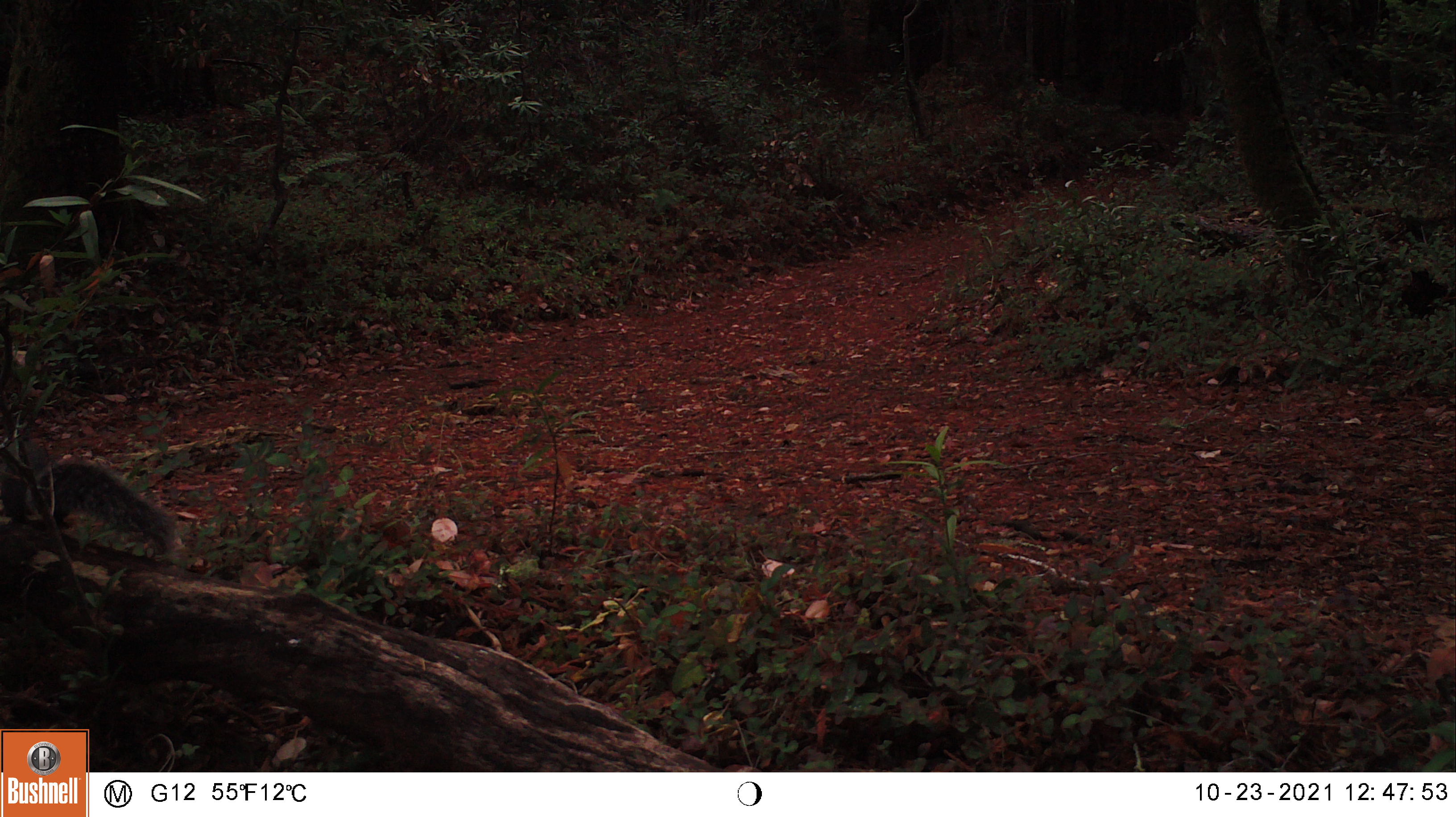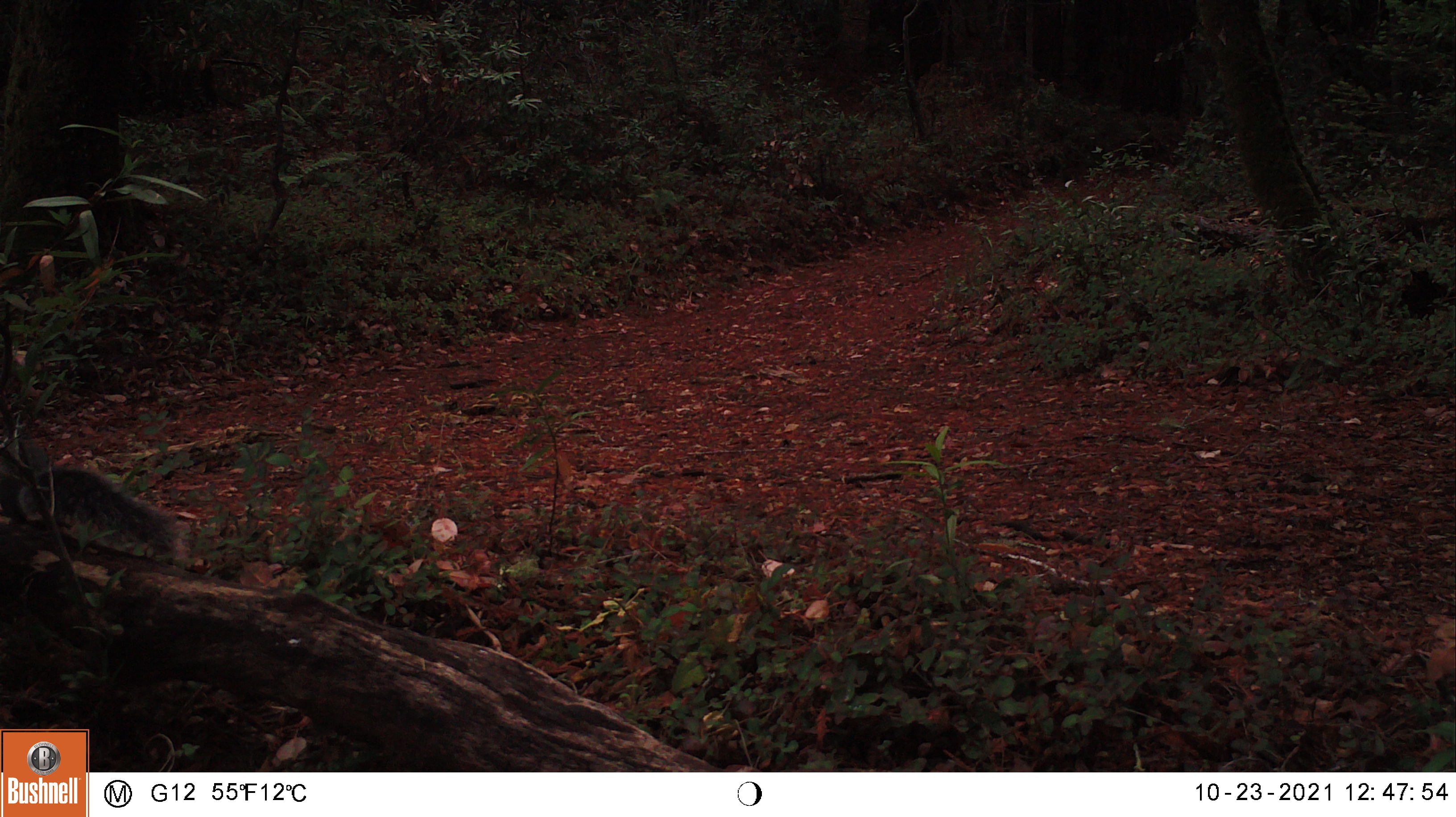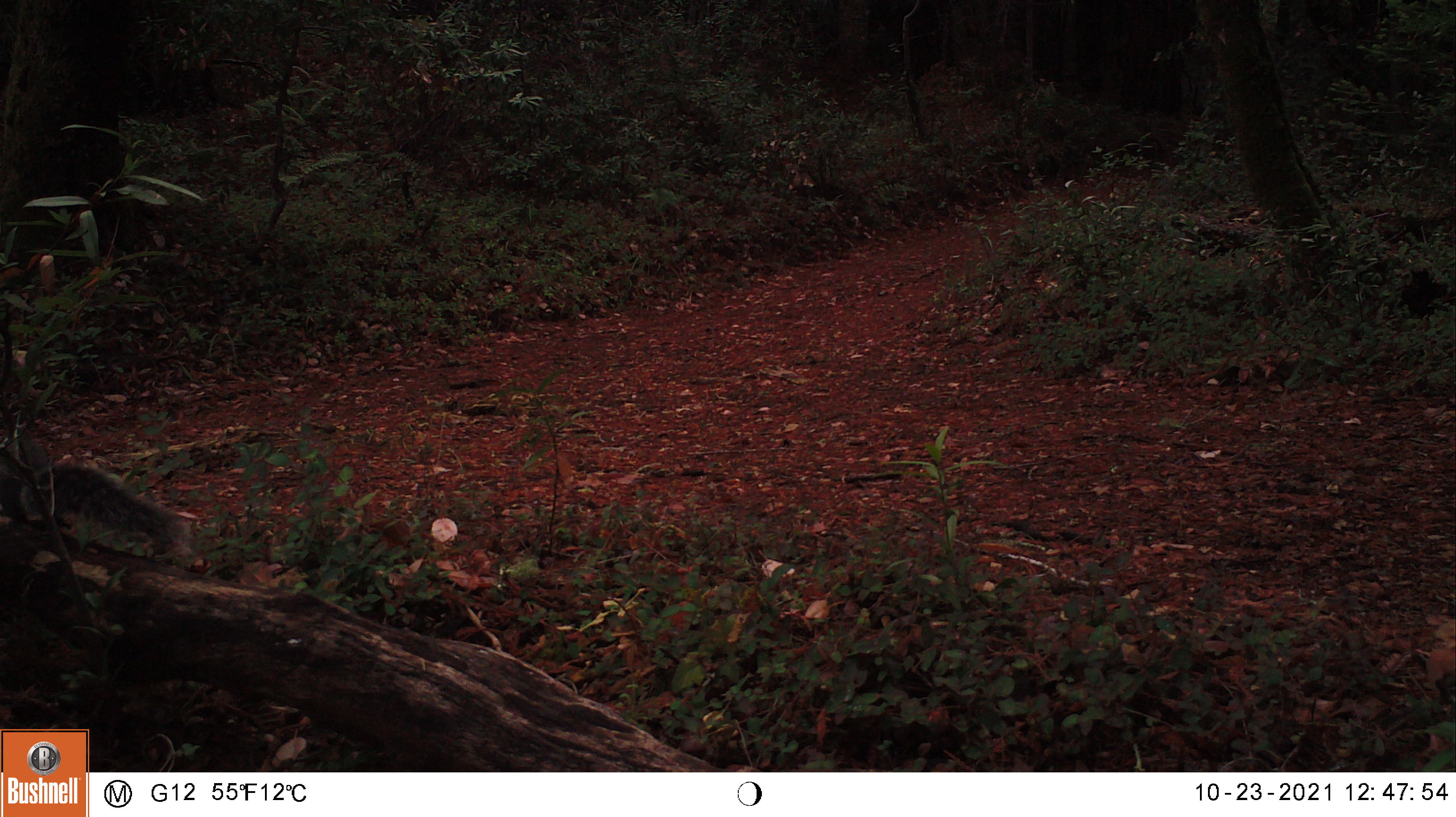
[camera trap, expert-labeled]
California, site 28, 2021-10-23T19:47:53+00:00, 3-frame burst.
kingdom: Animalia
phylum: Chordata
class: Mammalia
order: Rodentia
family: Sciuridae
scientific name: Sciuridae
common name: squirrel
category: unknown squirrel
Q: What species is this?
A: Unknown squirrel (squirrel) (Sciuridae).